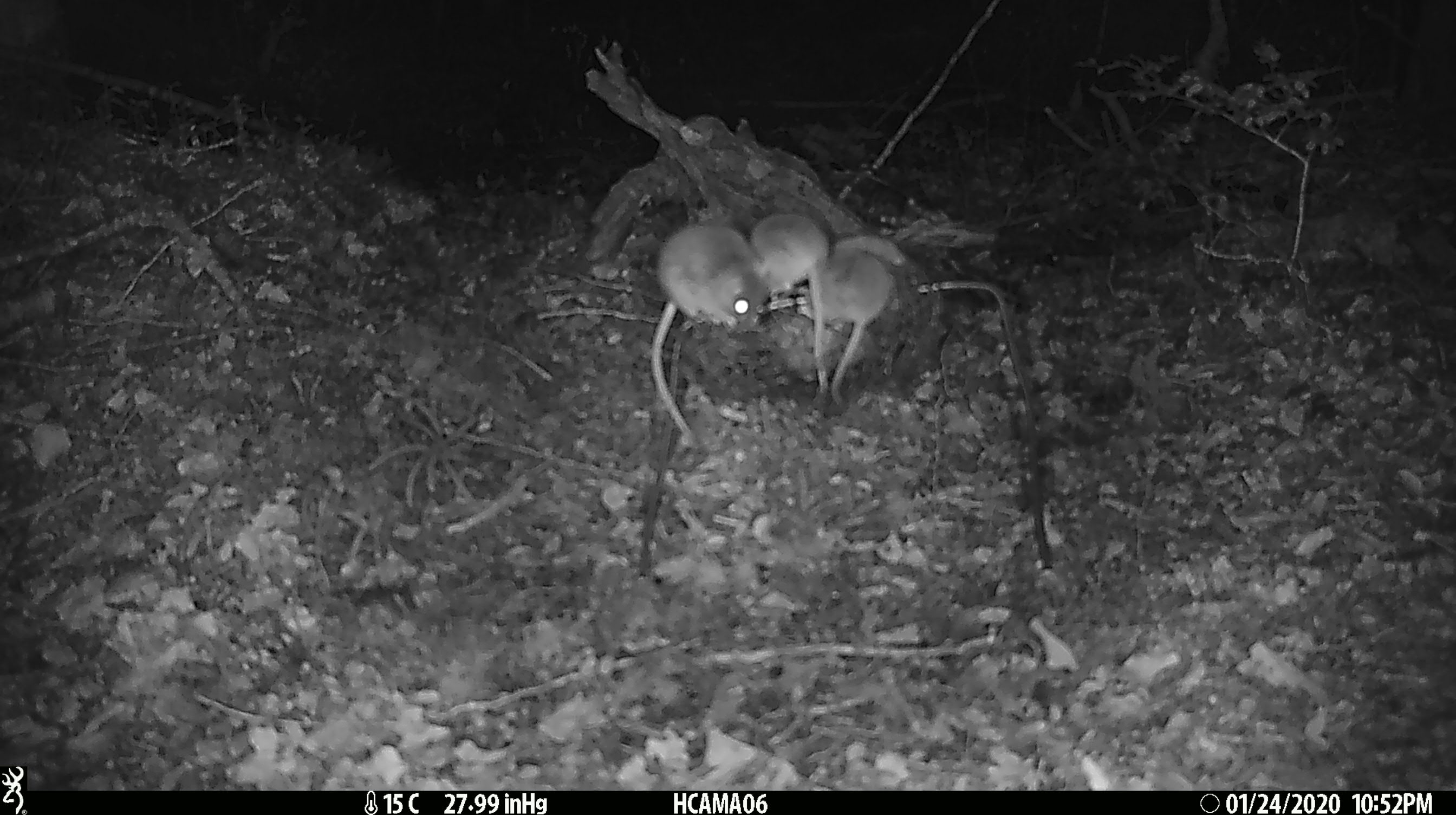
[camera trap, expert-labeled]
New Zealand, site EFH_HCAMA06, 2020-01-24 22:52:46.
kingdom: Animalia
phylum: Chordata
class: Mammalia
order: Rodentia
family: Muridae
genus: Mus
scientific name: Mus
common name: mouse